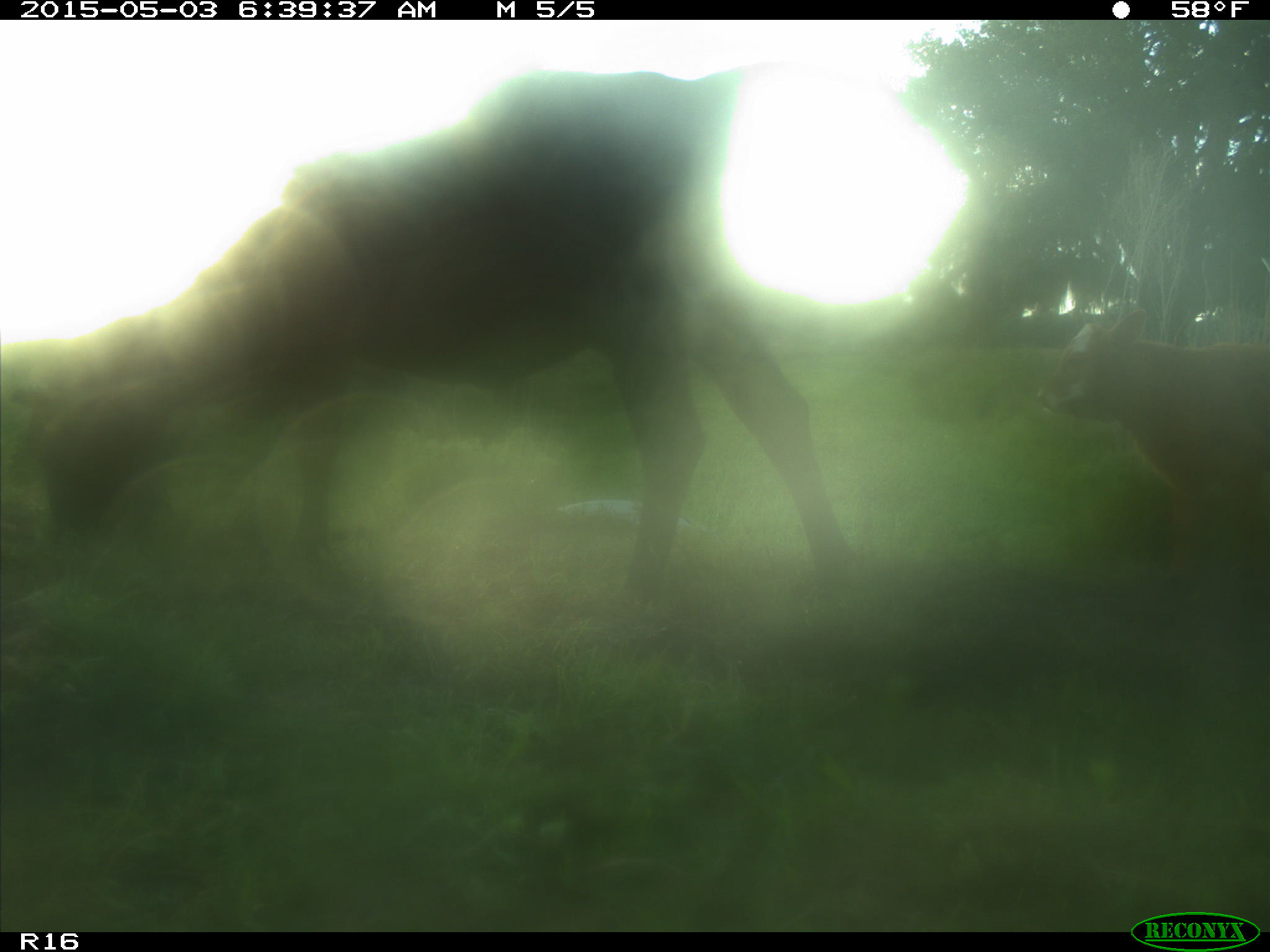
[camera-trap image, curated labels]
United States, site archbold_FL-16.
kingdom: Animalia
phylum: Chordata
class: Mammalia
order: Artiodactyla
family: Bovidae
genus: Bos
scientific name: Bos taurus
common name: domestic cow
Bos taurus (domestic cow).